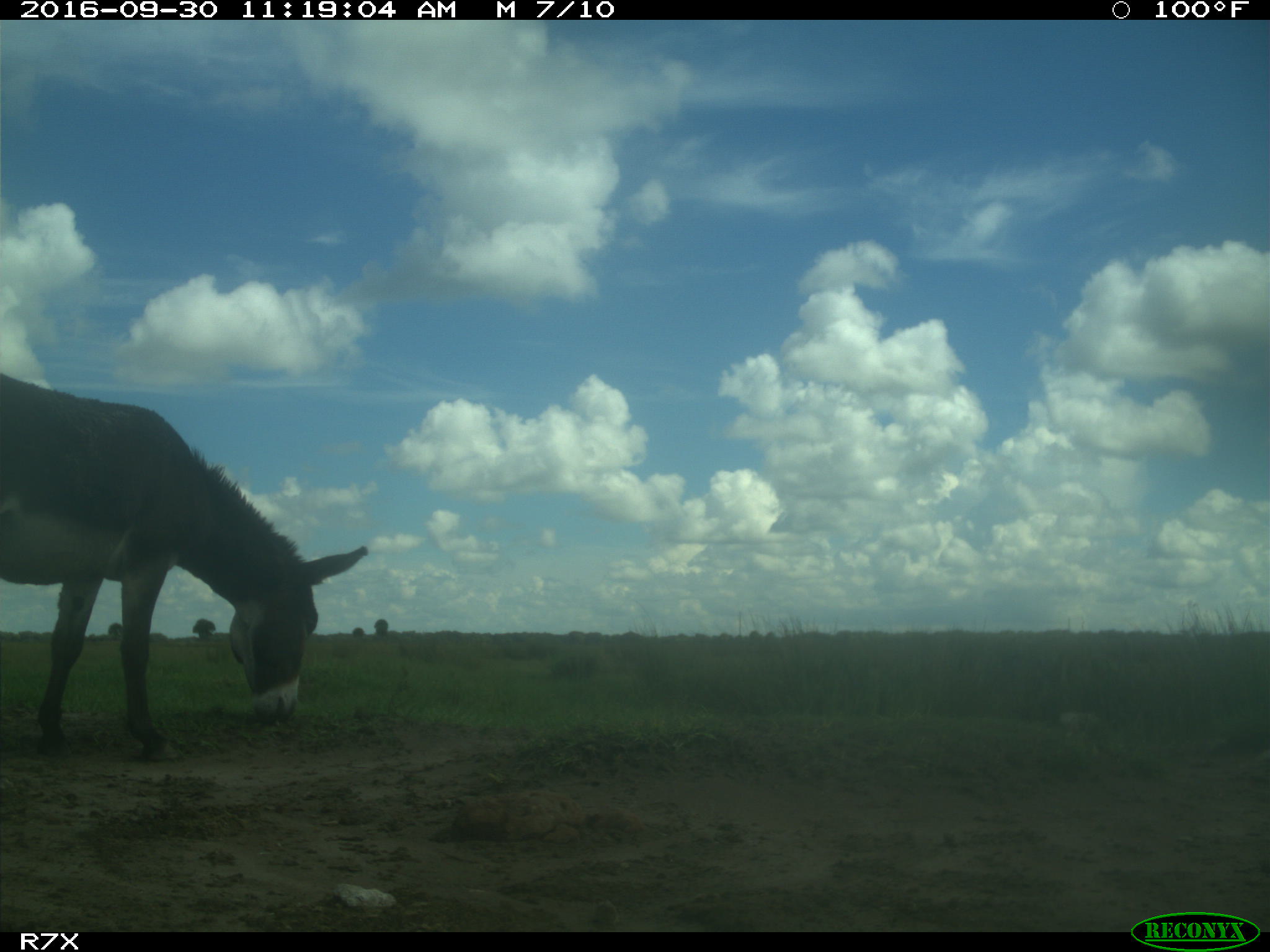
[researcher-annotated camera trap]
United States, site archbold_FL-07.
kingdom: Animalia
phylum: Chordata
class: Mammalia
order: Perissodactyla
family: Equidae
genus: Equus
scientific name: Equus africanus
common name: african wild ass